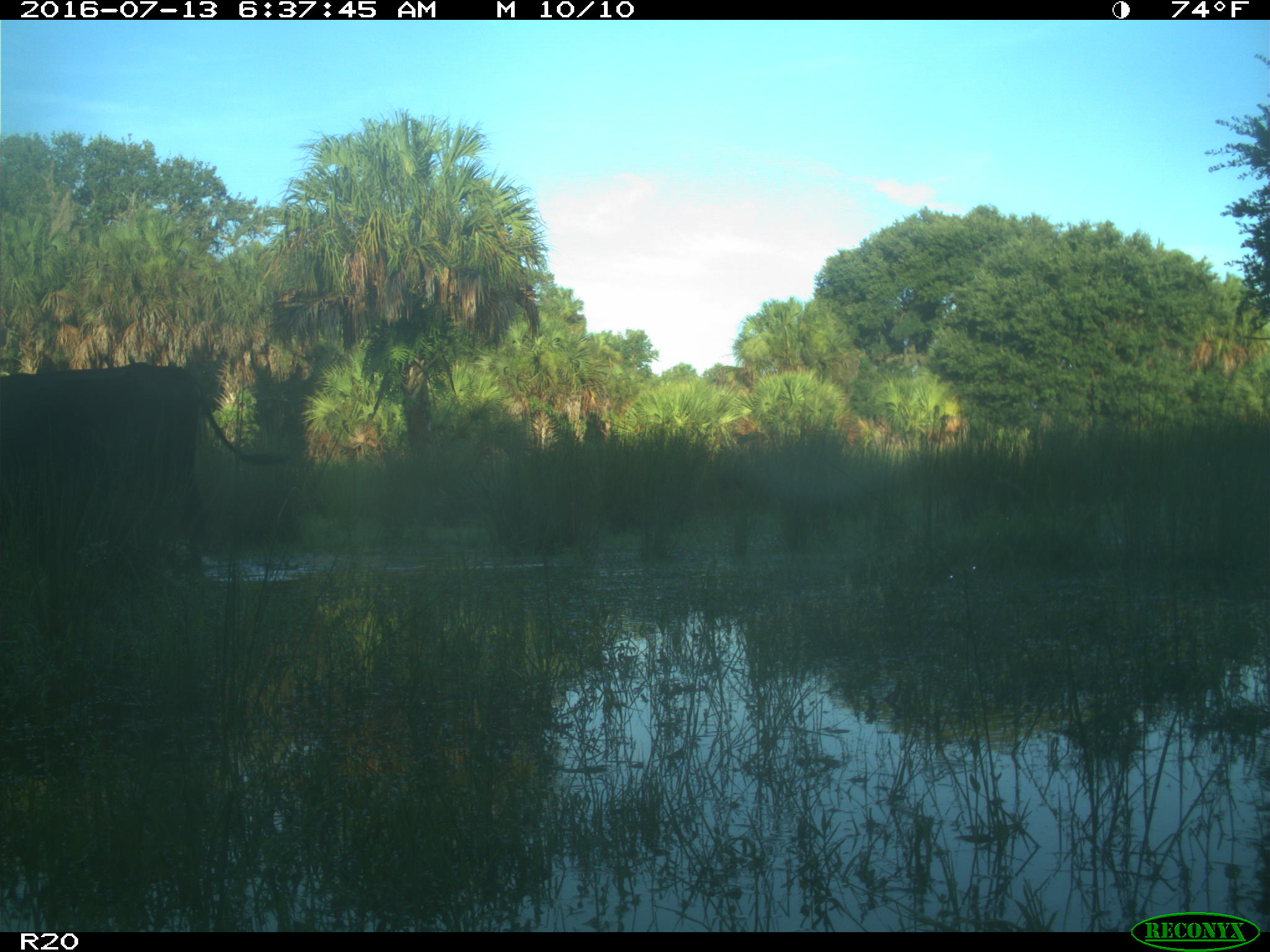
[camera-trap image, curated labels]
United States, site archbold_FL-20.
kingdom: Animalia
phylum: Chordata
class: Mammalia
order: Artiodactyla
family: Bovidae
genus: Bos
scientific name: Bos taurus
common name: domestic cow